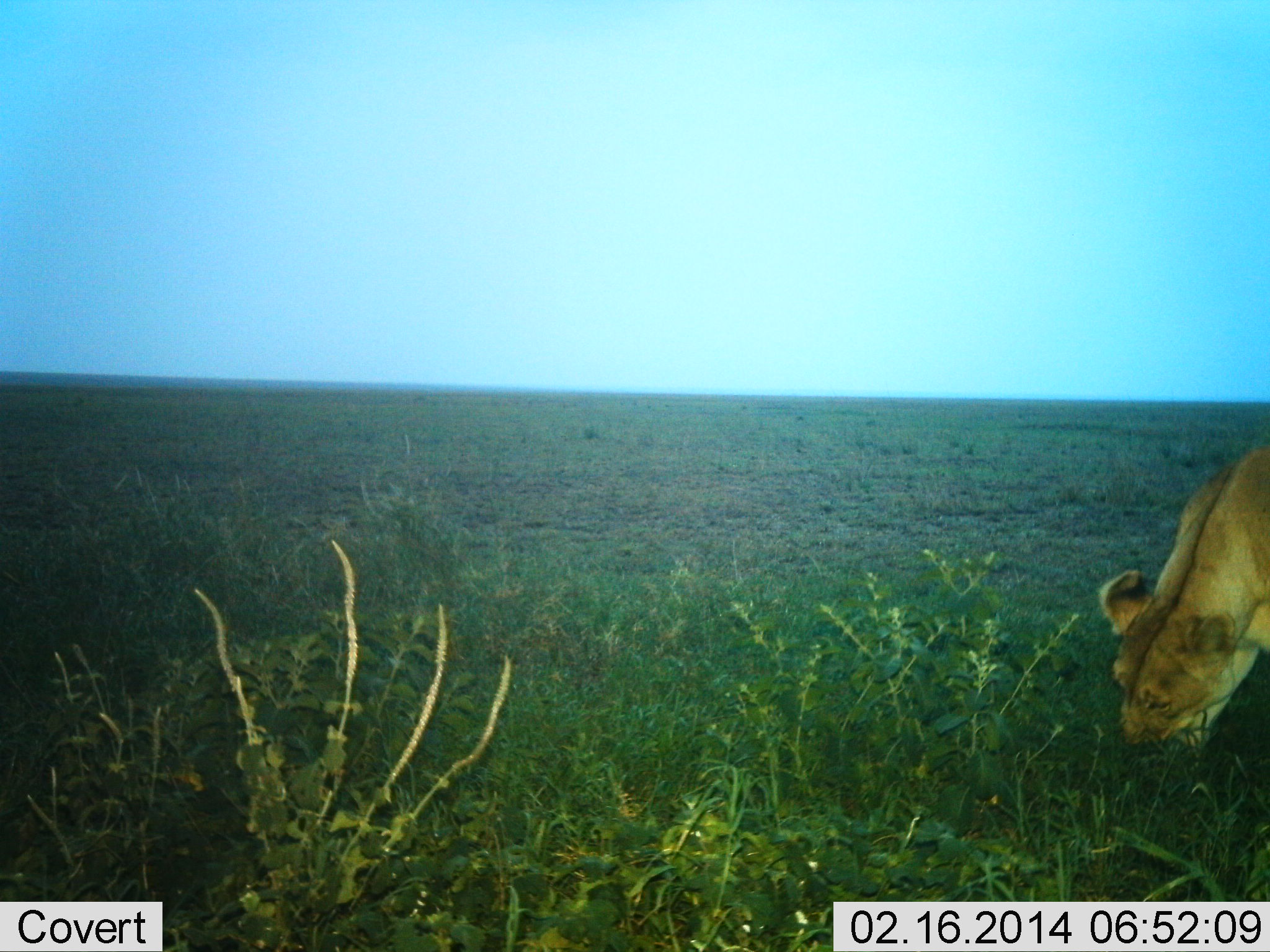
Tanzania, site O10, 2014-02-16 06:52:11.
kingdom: Animalia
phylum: Chordata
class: Mammalia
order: Carnivora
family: Felidae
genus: Panthera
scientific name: Panthera leo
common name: lion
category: lionfemale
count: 1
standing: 49%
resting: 2%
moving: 9%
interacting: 5%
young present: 0%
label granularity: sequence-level